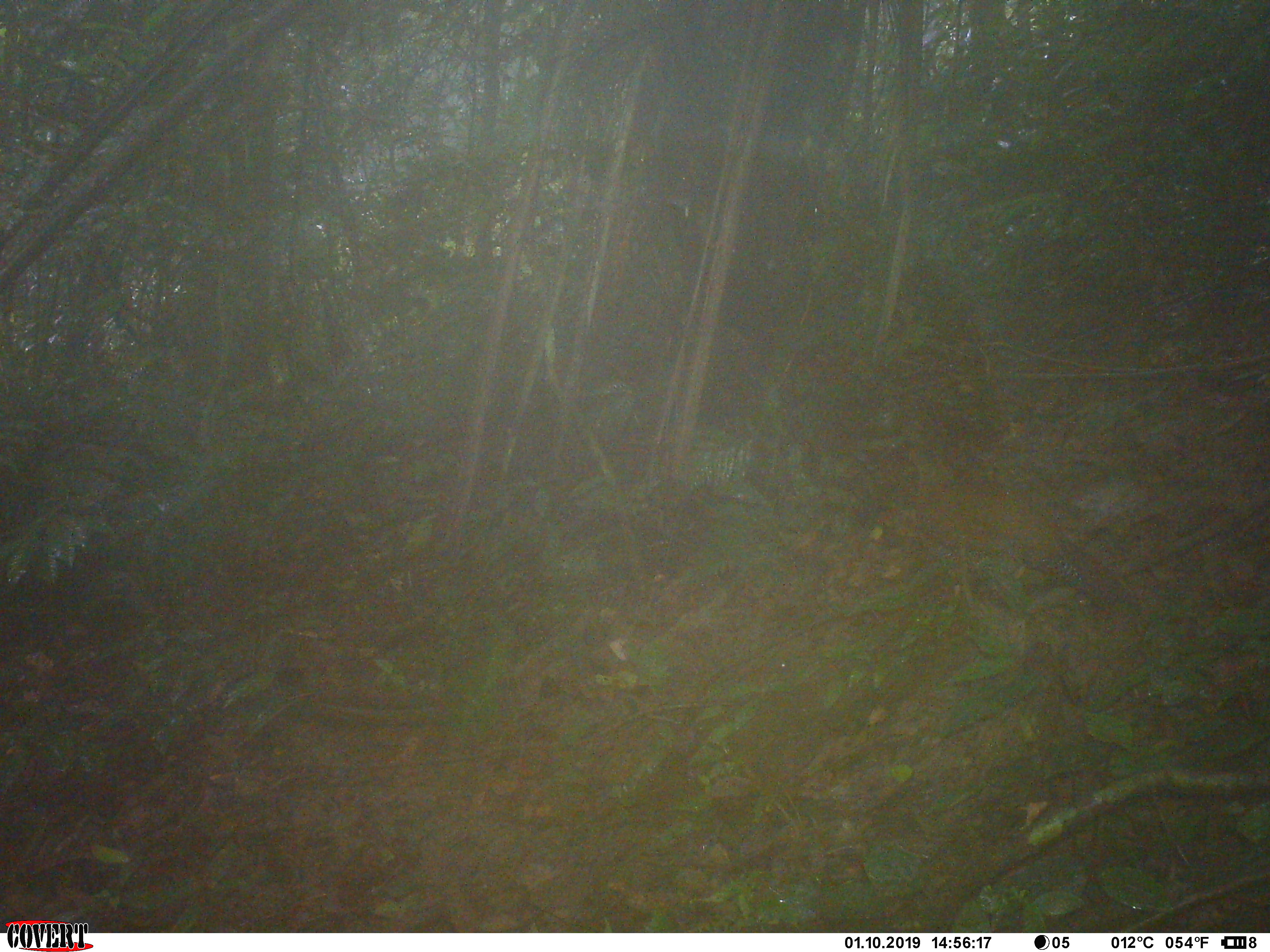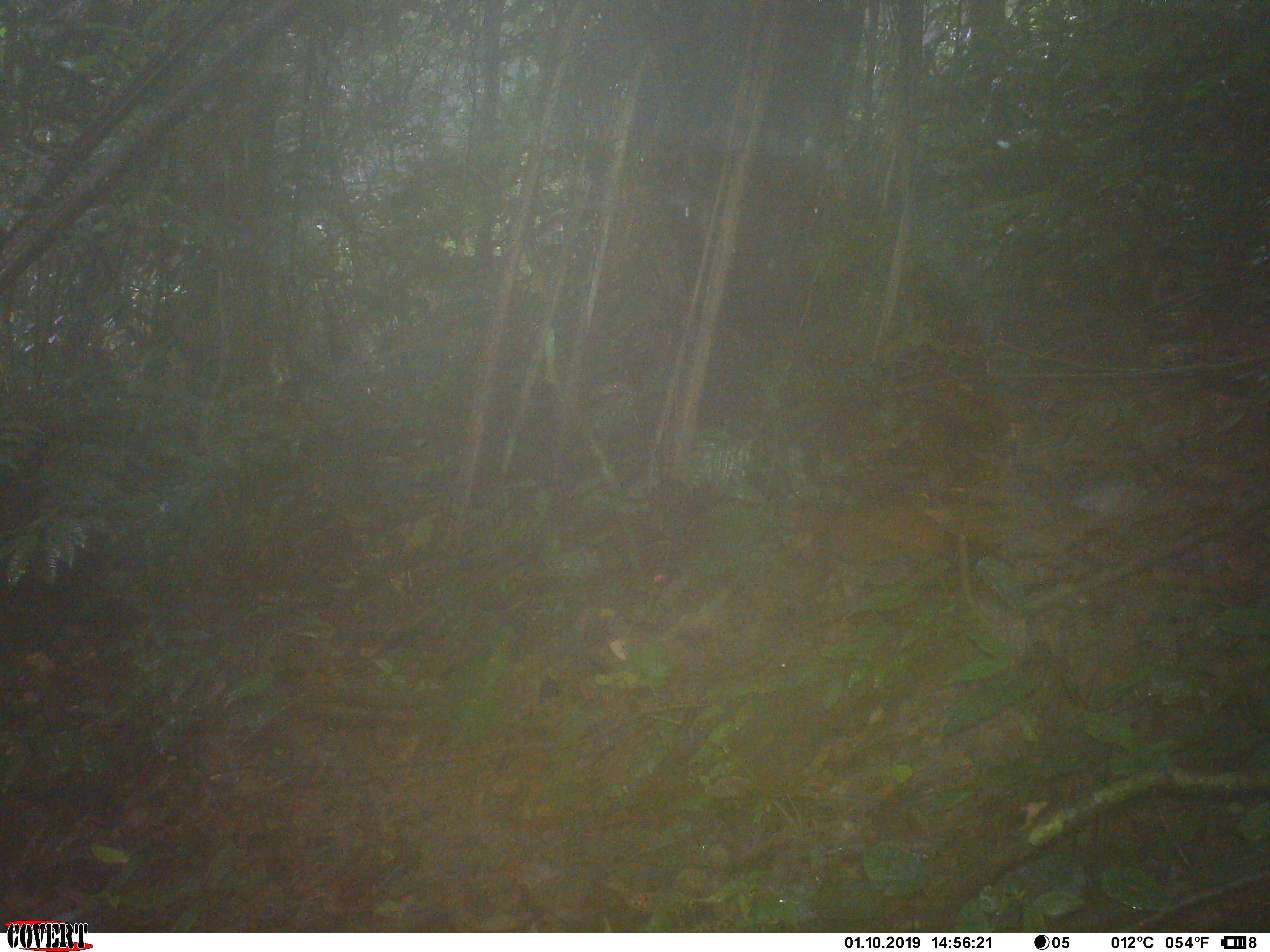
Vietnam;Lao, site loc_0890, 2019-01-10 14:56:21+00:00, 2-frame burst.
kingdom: Animalia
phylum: Chordata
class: Aves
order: Galliformes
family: Phasianidae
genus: Lophura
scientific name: Lophura nycthemera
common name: silver pheasant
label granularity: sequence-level